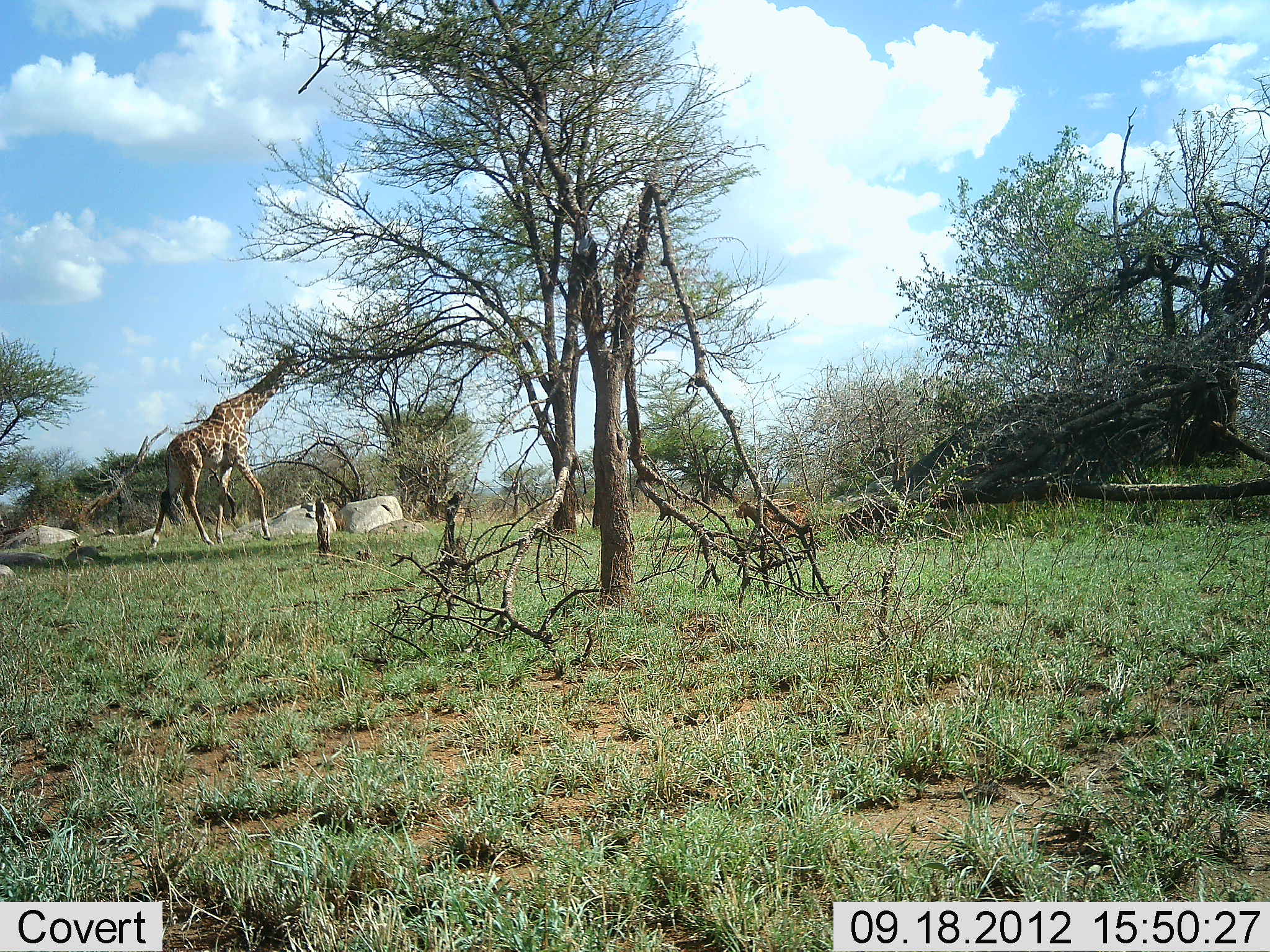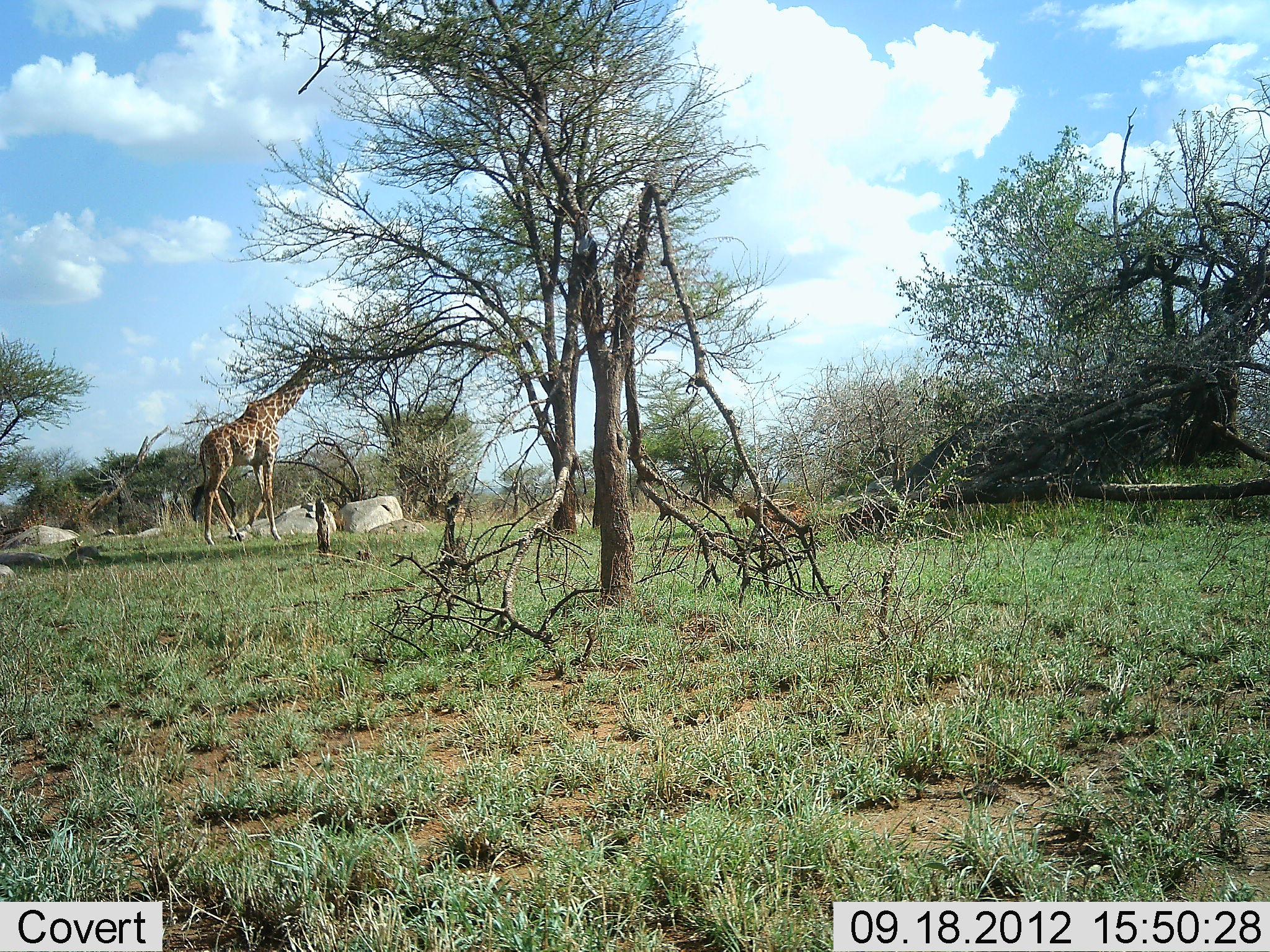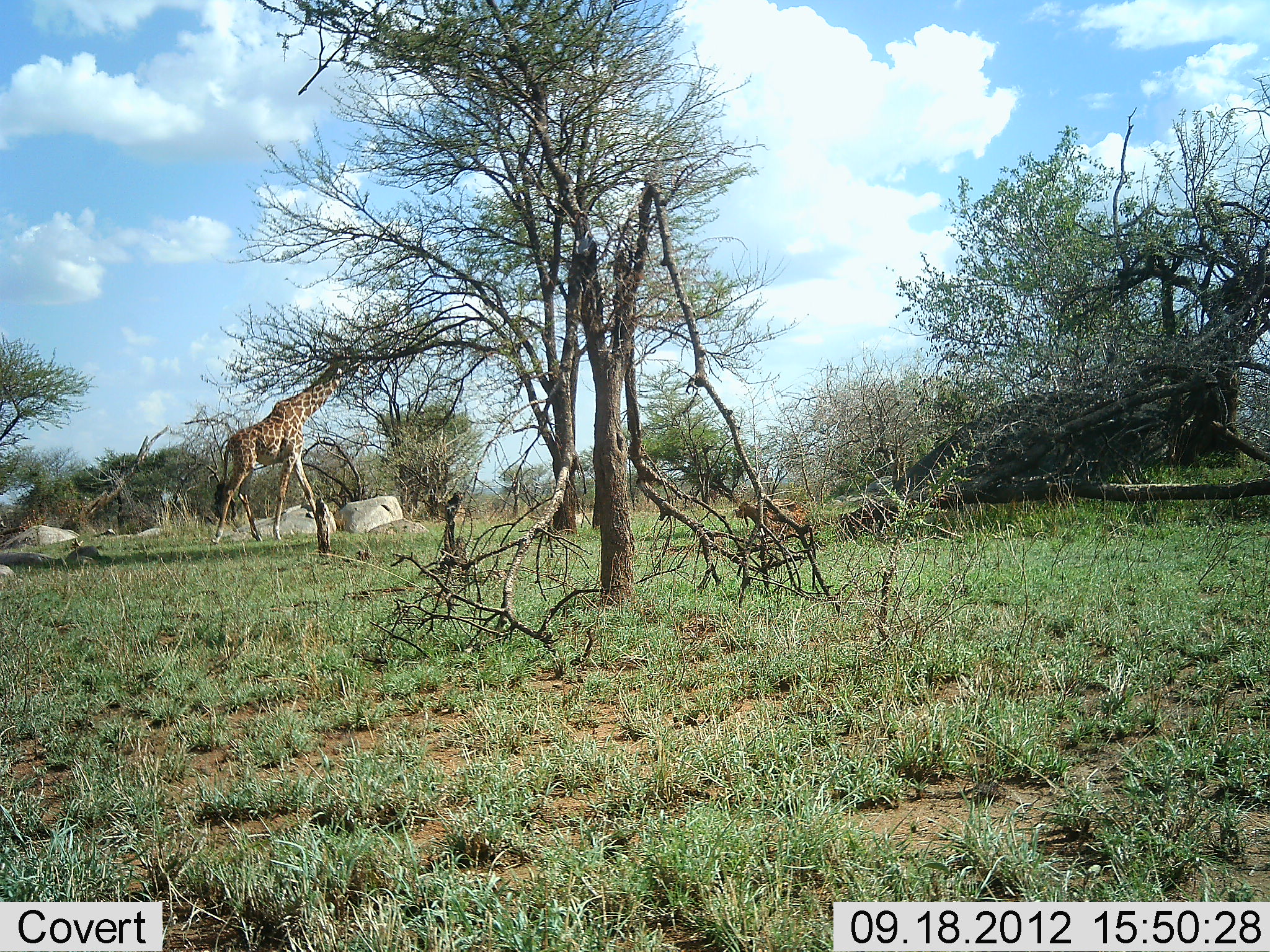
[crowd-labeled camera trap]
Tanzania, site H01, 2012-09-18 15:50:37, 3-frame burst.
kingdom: Animalia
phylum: Chordata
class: Mammalia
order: Artiodactyla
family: Giraffidae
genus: Giraffa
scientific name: Giraffa camelopardalis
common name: giraffe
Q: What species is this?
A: Giraffe (Giraffa camelopardalis).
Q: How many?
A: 1.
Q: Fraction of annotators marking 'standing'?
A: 10%.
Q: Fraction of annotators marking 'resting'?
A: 0%.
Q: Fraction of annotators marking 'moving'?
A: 80%.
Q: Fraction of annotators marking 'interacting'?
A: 0%.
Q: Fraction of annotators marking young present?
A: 0%.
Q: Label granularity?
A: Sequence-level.